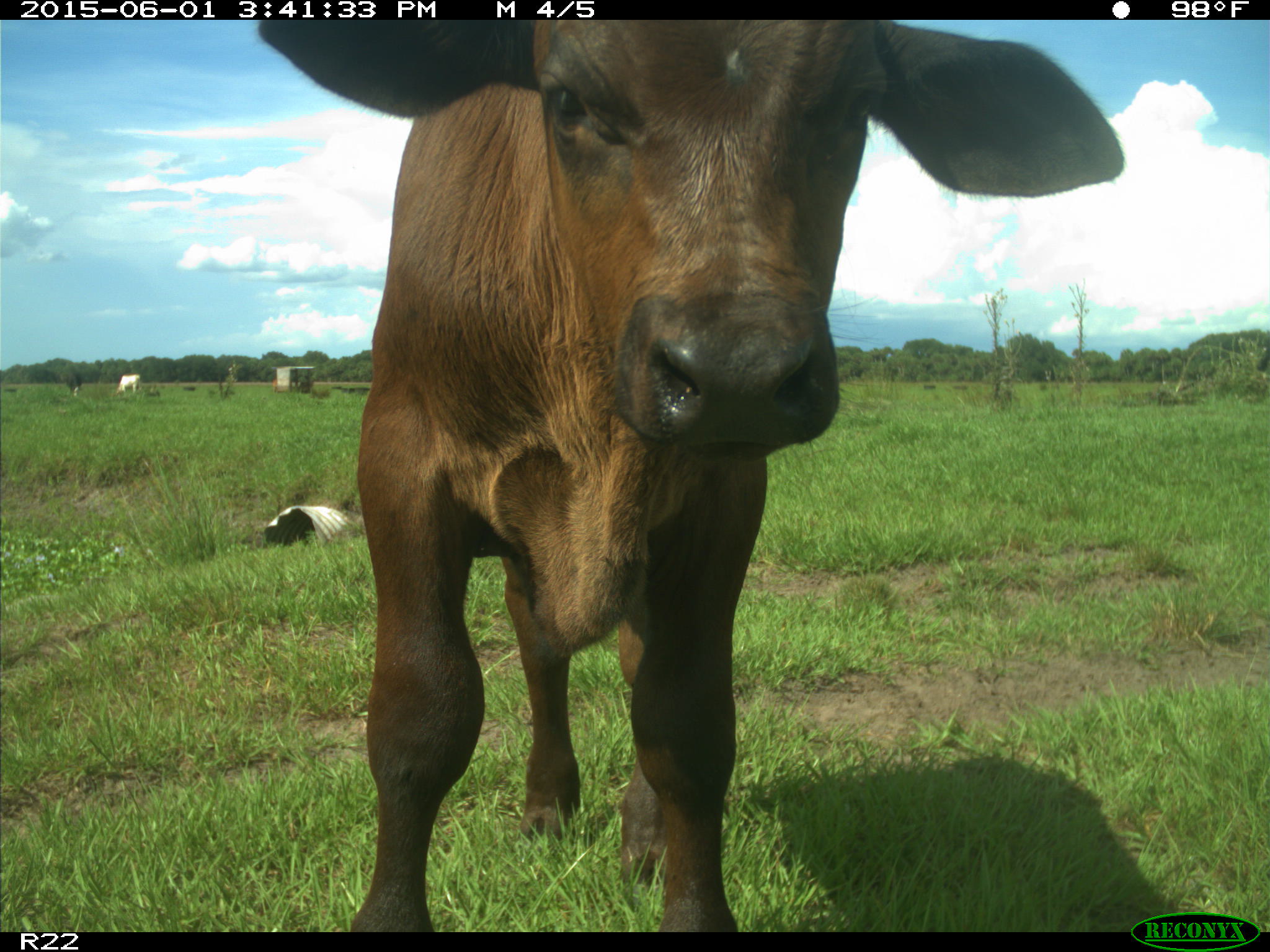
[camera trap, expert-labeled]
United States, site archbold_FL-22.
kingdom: Animalia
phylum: Chordata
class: Mammalia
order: Artiodactyla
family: Bovidae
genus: Bos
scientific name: Bos taurus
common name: domestic cow